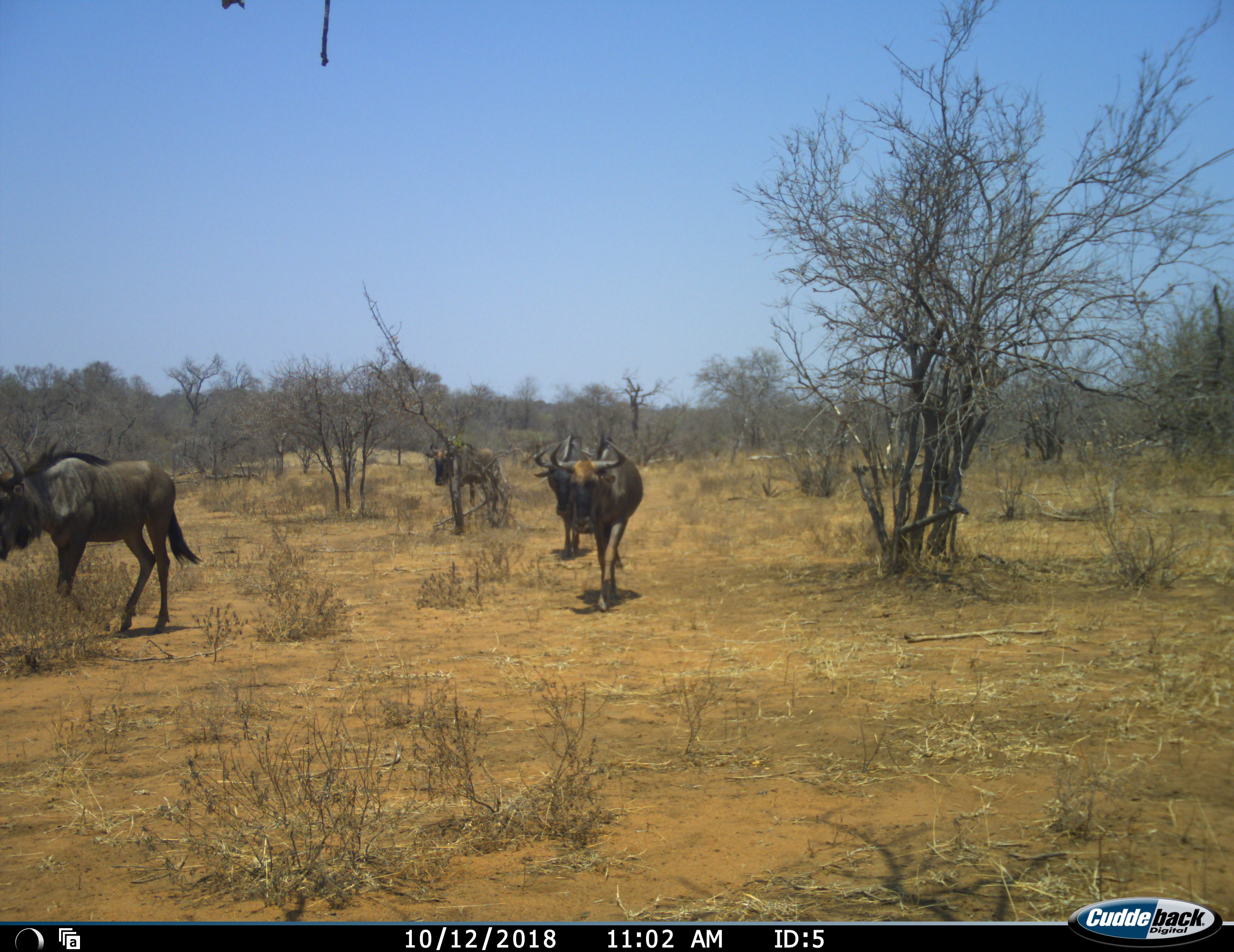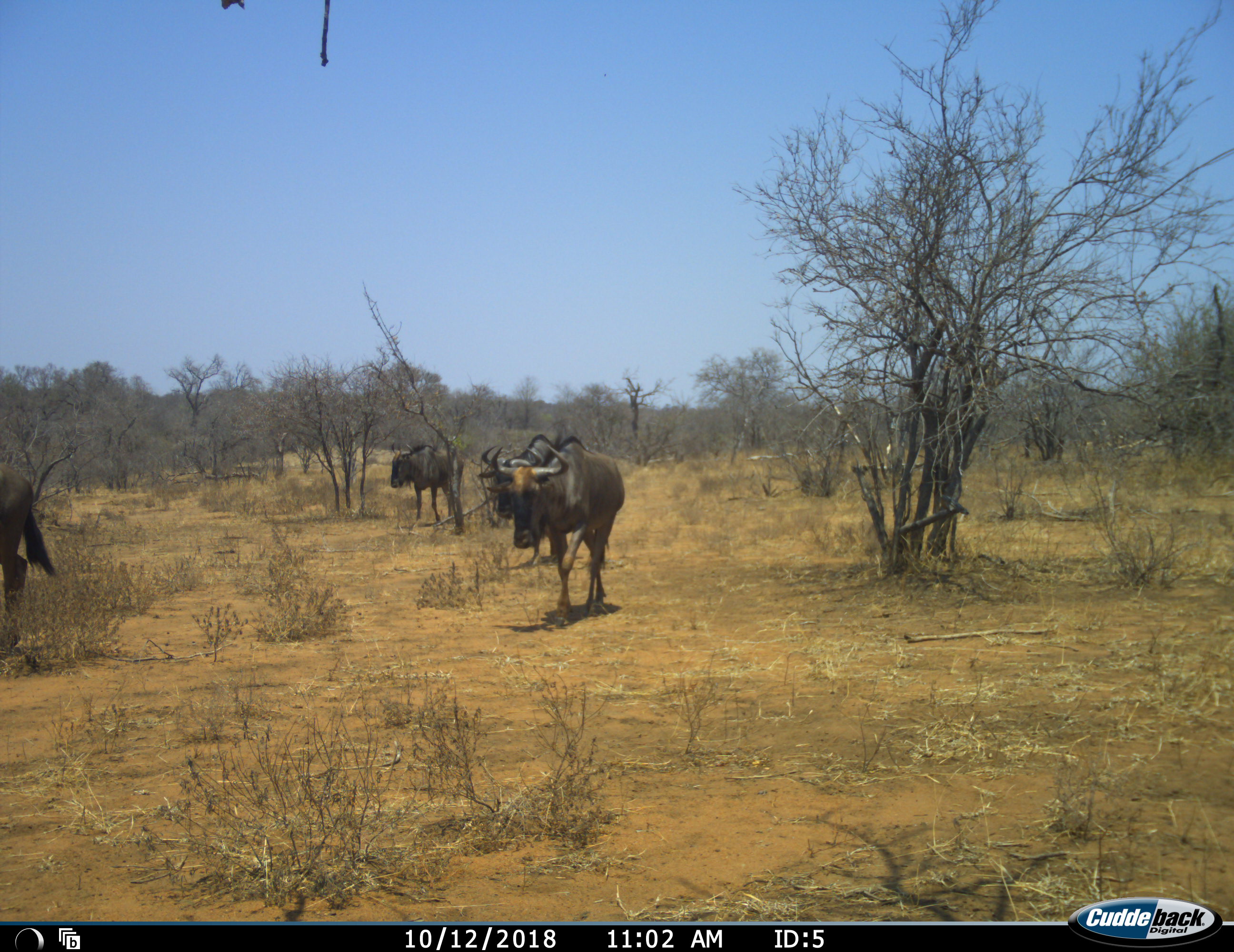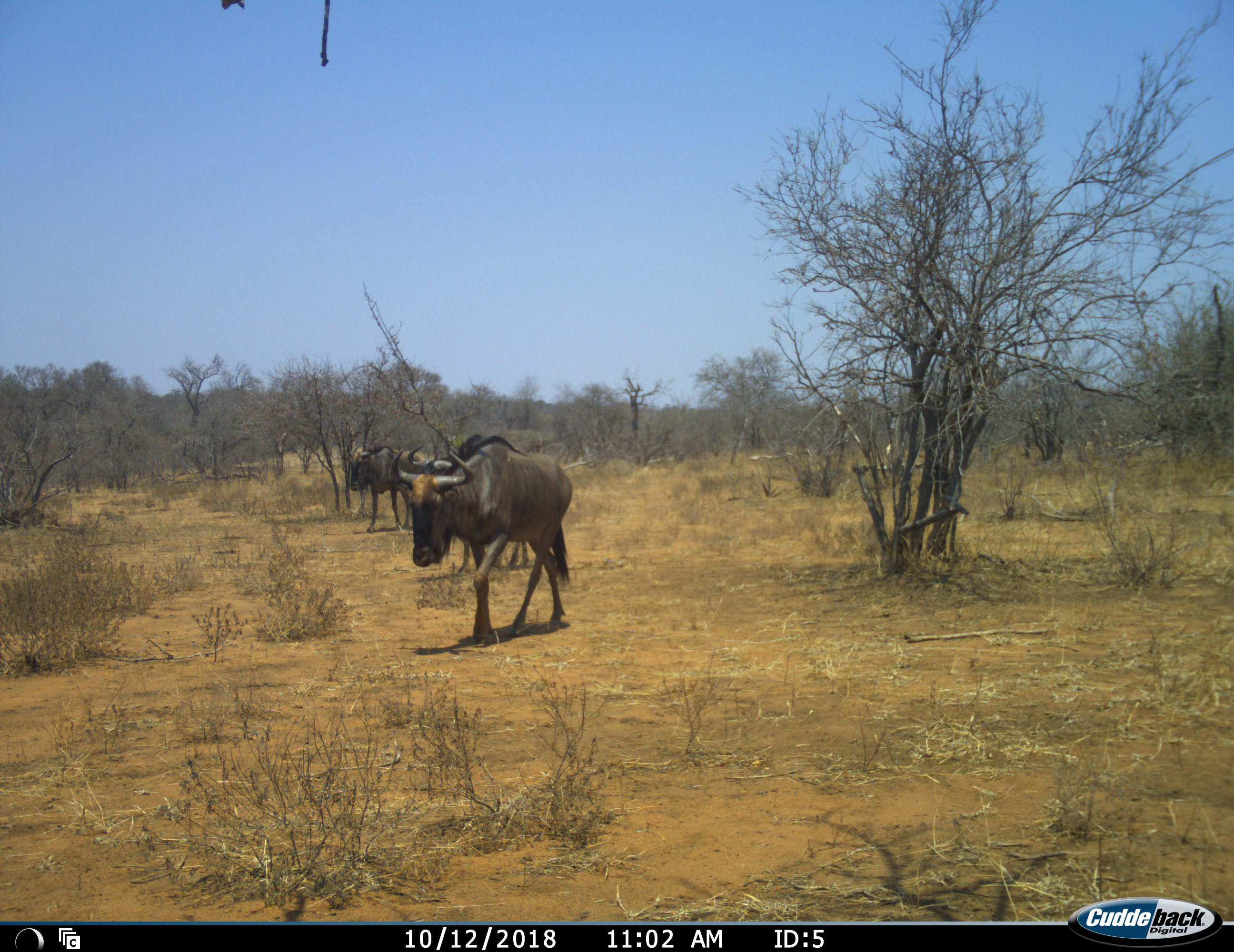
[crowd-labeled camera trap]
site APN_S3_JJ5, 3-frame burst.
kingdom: Animalia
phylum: Chordata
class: Mammalia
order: Artiodactyla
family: Bovidae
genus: Connochaetes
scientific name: Connochaetes taurinus taurinus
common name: blue wildebeest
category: wildebeestblue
Wildebeestblue (blue wildebeest) (Connochaetes taurinus taurinus), count 4. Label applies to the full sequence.